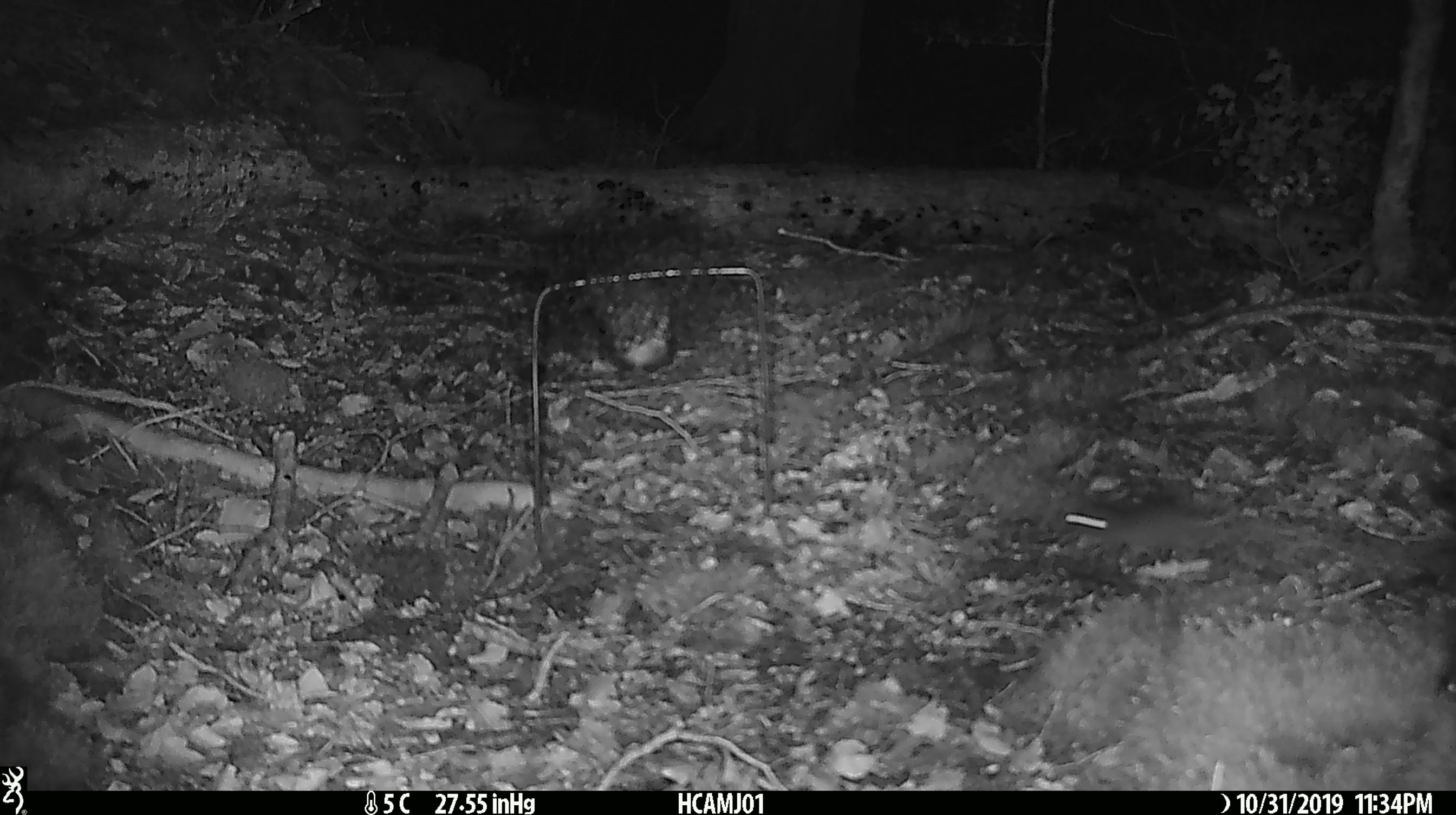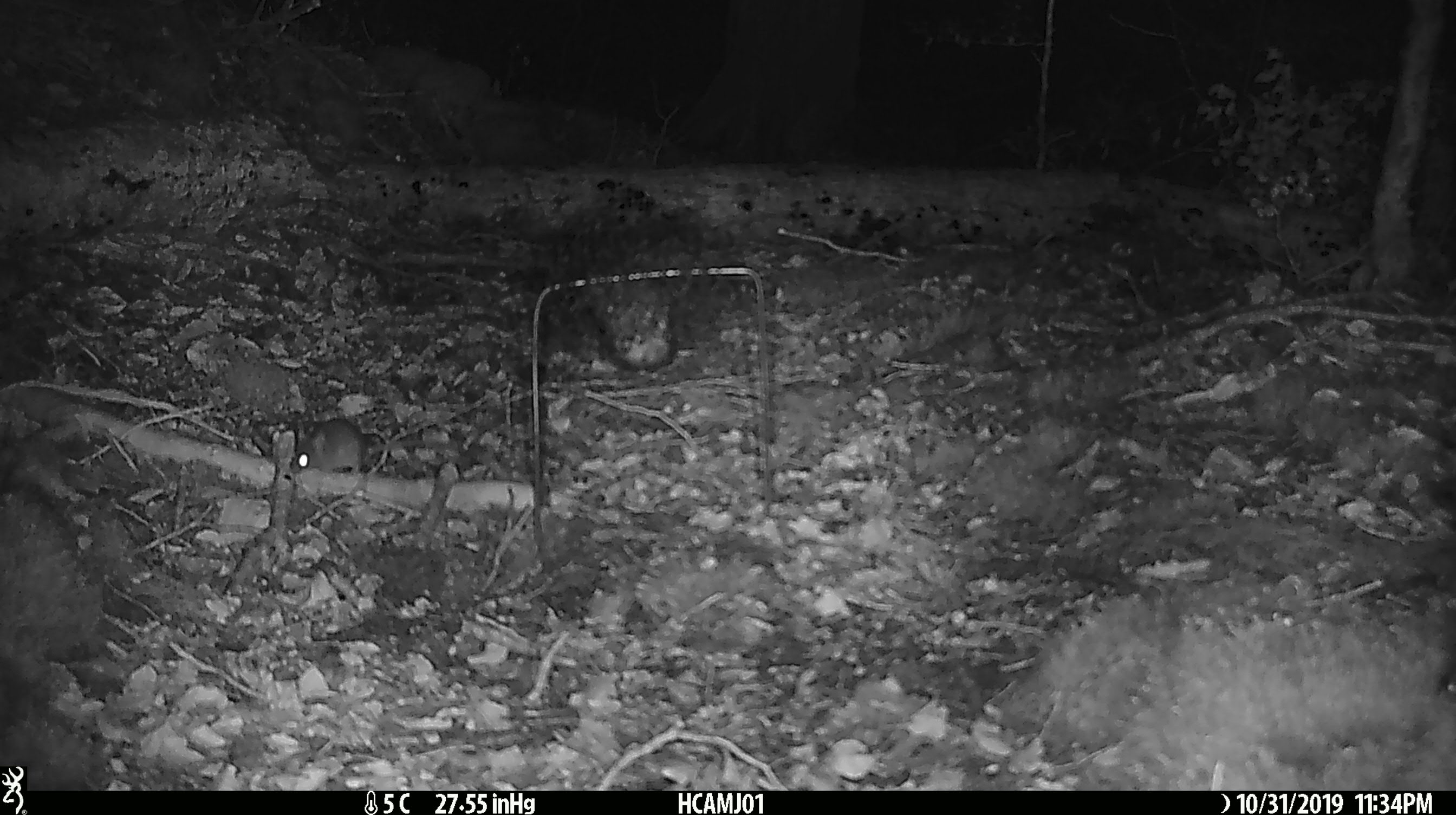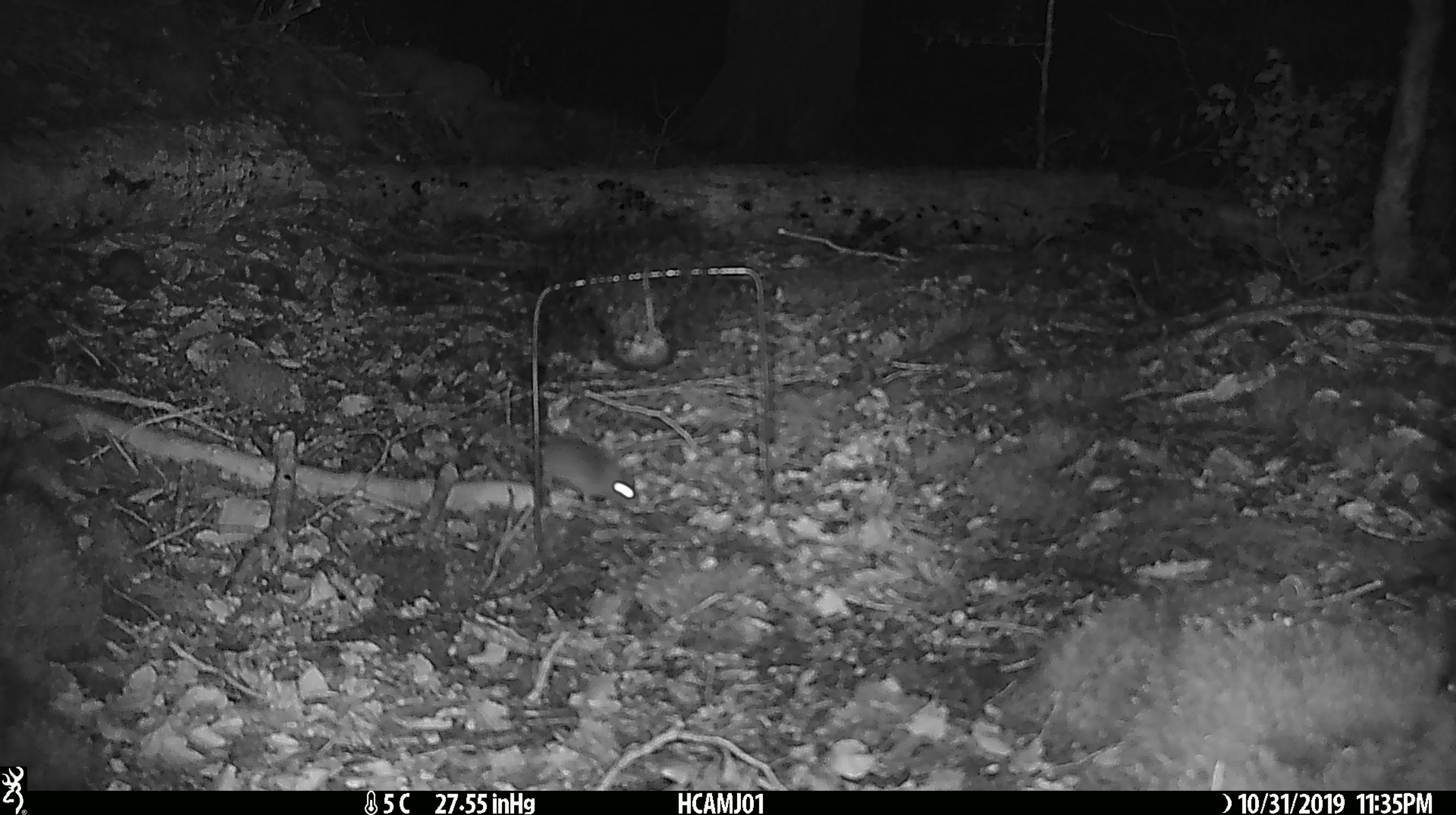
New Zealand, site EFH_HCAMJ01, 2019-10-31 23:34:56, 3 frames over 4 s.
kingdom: Animalia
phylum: Chordata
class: Mammalia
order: Rodentia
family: Muridae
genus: Mus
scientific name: Mus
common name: mouse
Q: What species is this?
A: Mouse (Mus).